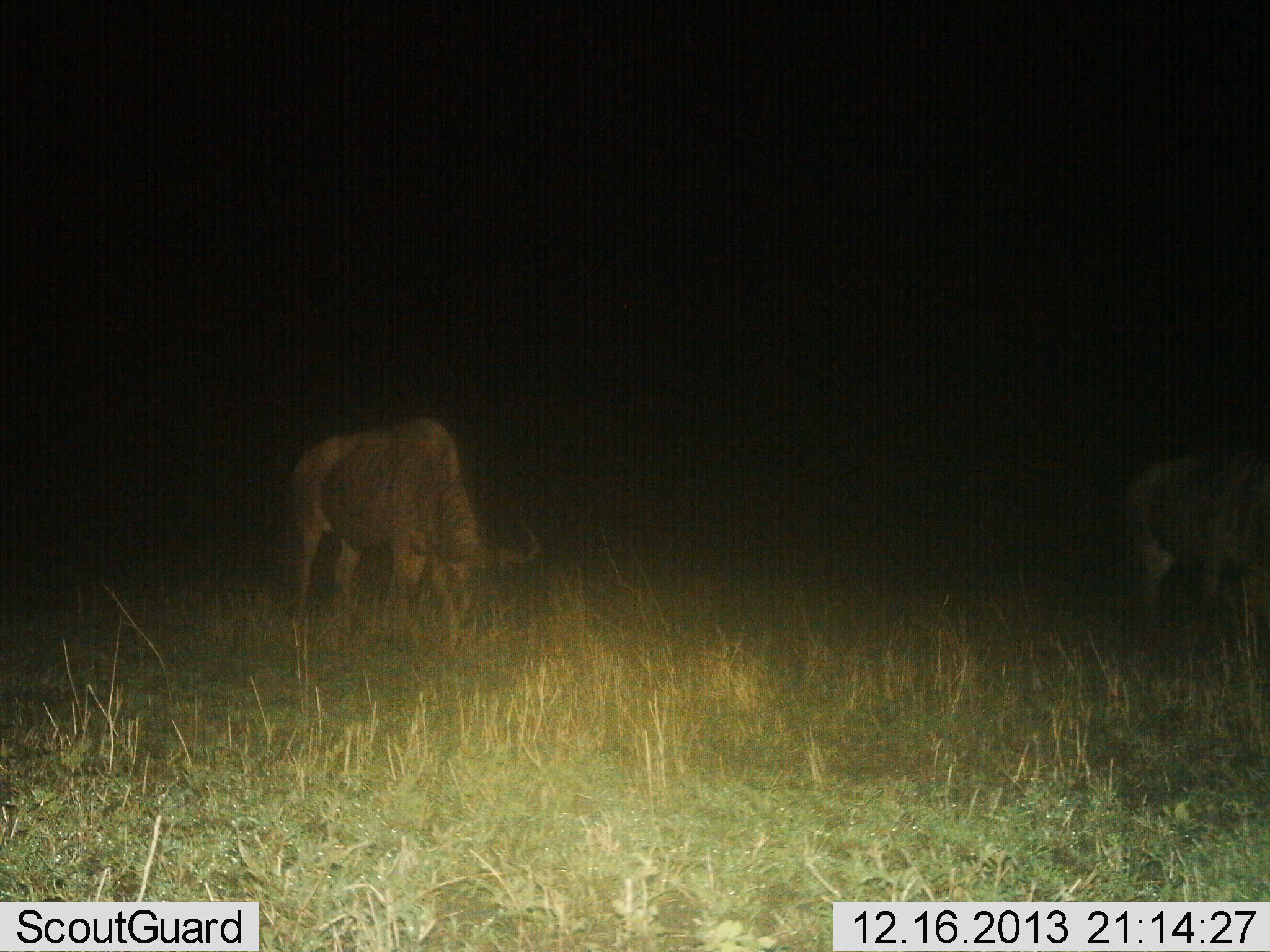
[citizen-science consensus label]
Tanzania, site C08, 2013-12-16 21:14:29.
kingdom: Animalia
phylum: Chordata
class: Mammalia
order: Artiodactyla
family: Bovidae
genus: Connochaetes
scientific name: Connochaetes taurinus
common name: blue wildebeest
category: wildebeest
Wildebeest (blue wildebeest) (Connochaetes taurinus), count 2. Behavior (volunteer vote fractions): standing 30%, resting 0%, moving 0%, interacting 0%. Young present (vote fraction): 0%. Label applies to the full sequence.